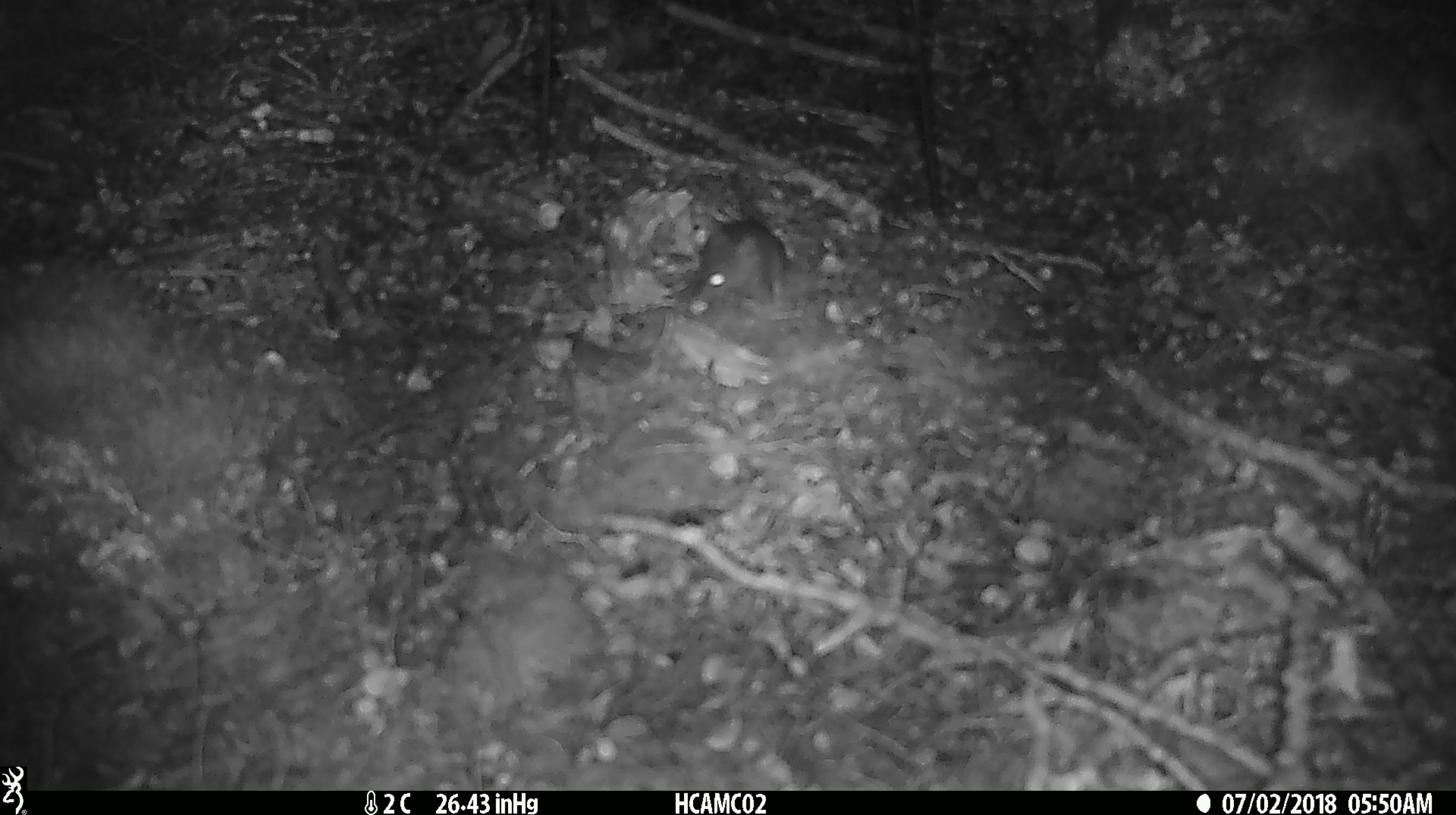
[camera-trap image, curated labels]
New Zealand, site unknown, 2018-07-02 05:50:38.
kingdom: Animalia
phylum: Chordata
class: Mammalia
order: Rodentia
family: Muridae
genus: Mus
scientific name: Mus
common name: mouse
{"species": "mouse (Mus)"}